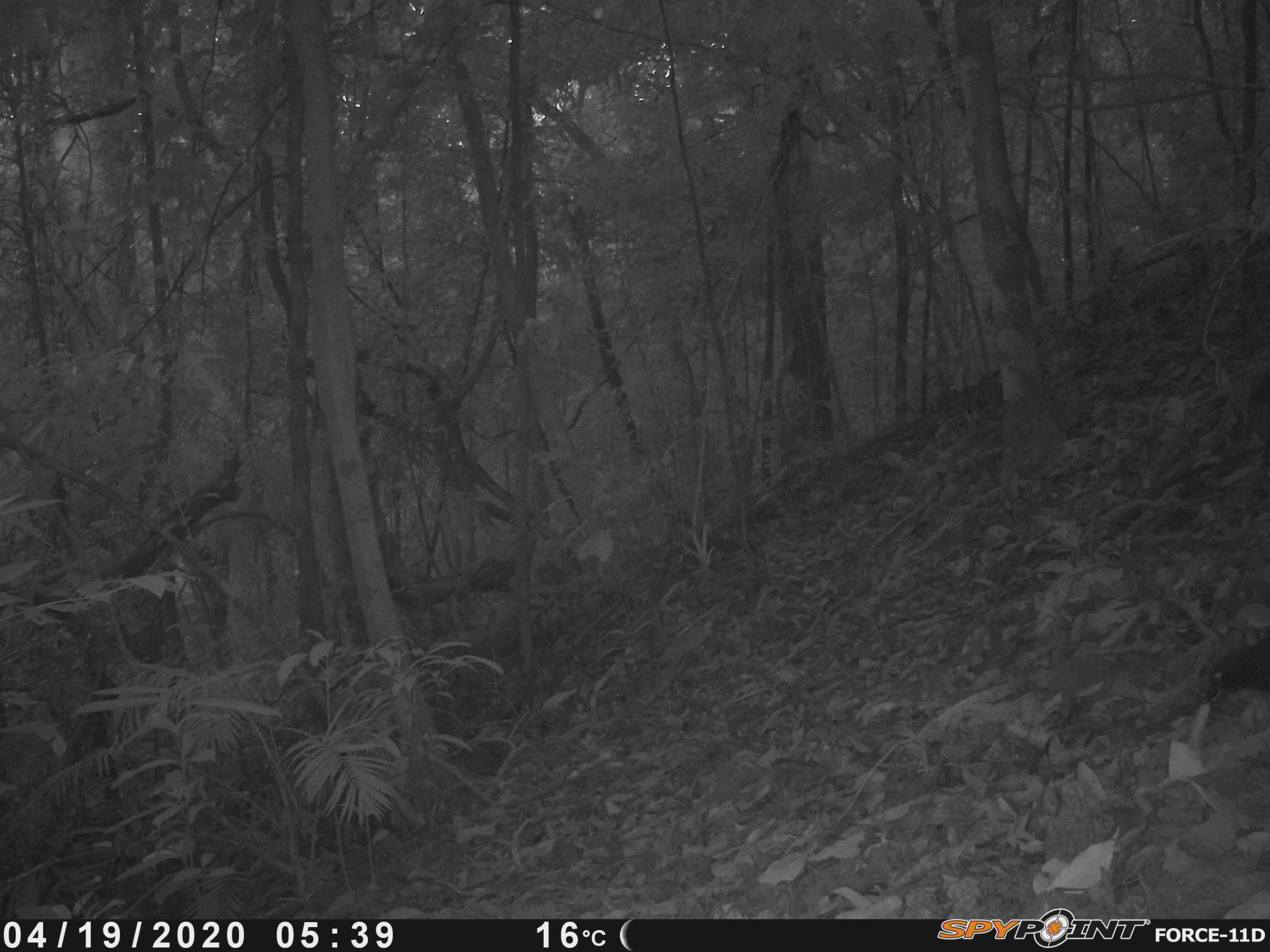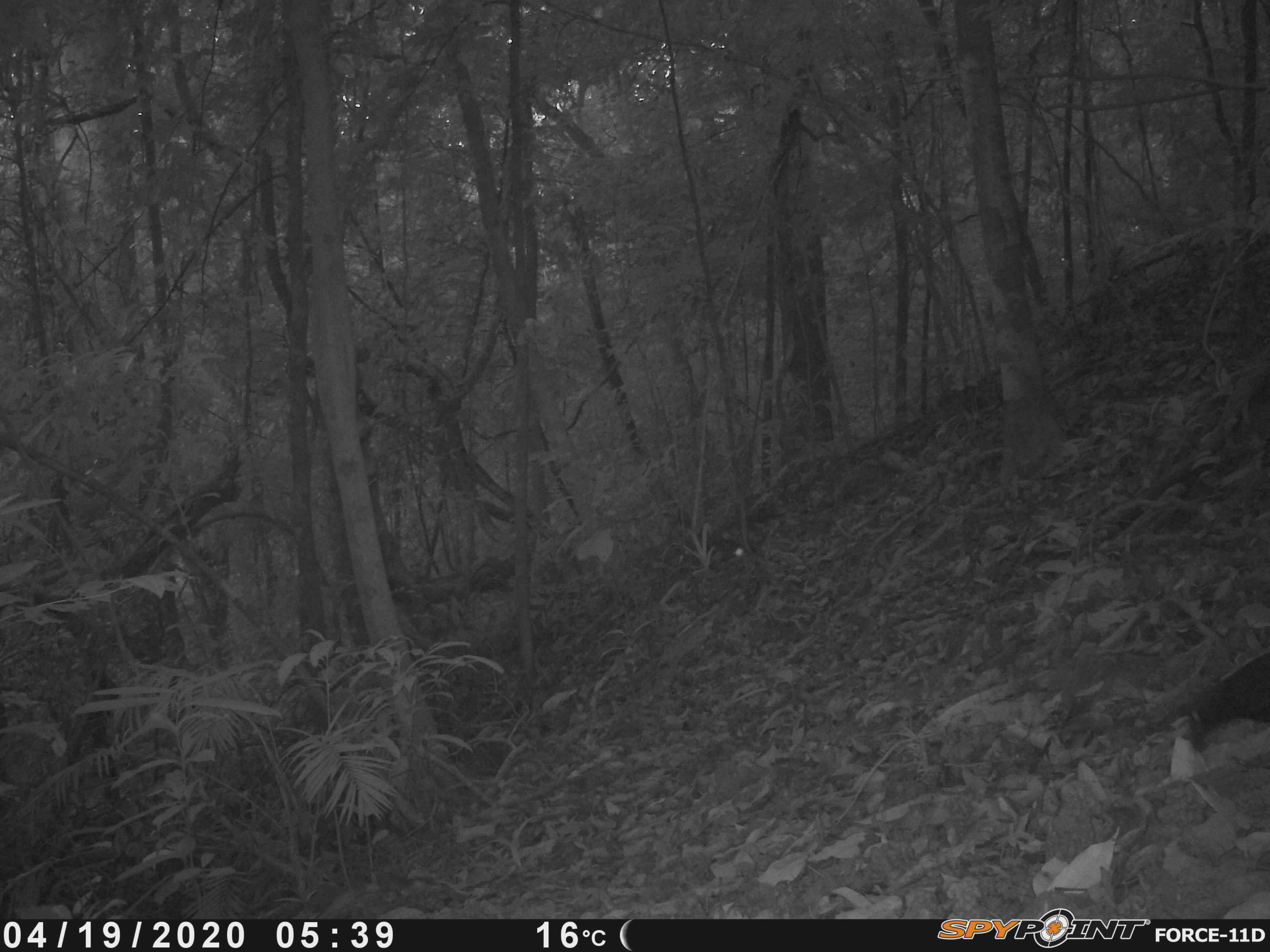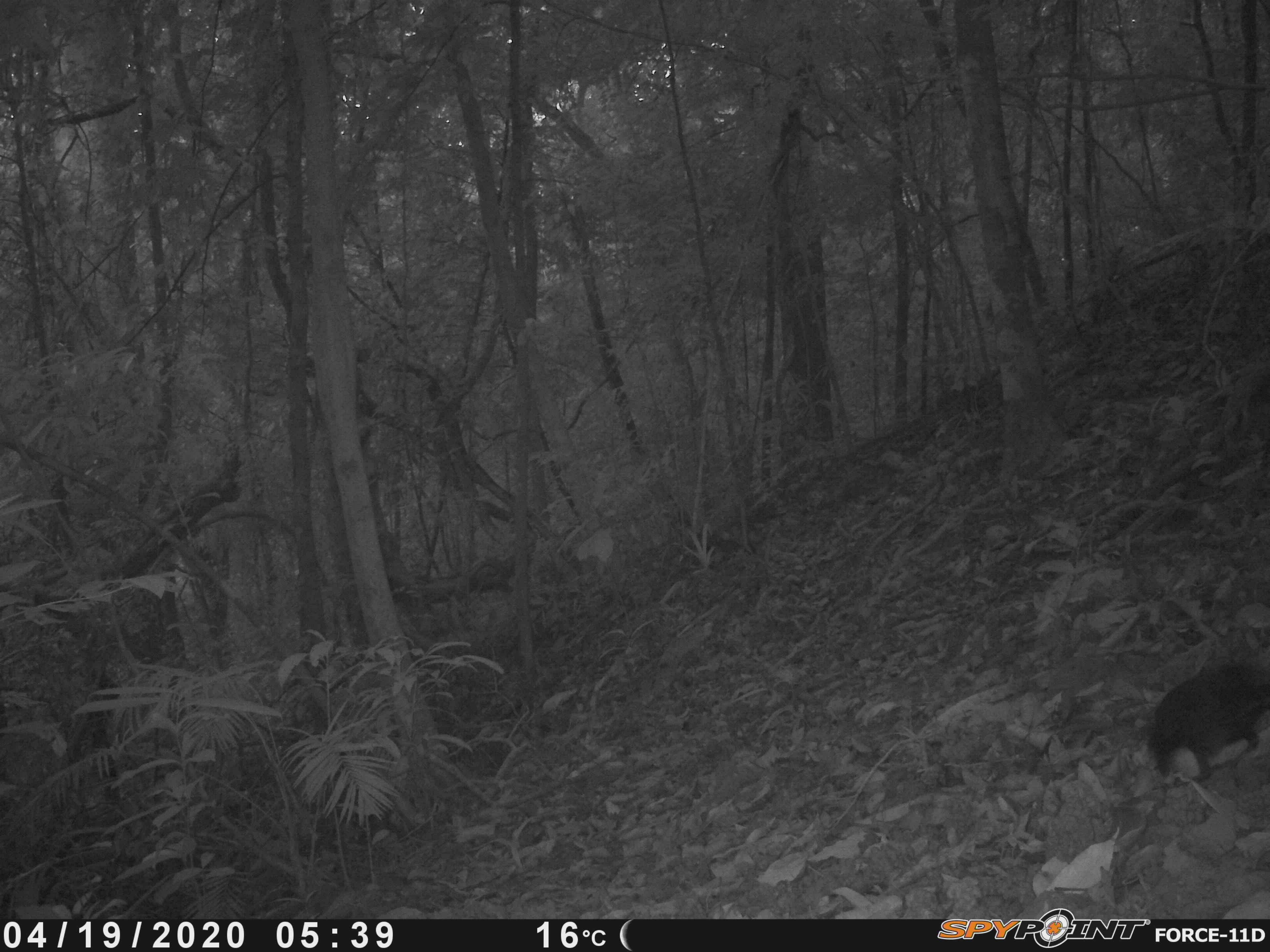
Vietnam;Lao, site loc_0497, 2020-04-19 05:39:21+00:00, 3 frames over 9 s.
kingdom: Animalia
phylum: Chordata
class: Aves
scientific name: Aves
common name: bird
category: unidentified bird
Unidentified bird (bird) (Aves). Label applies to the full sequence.